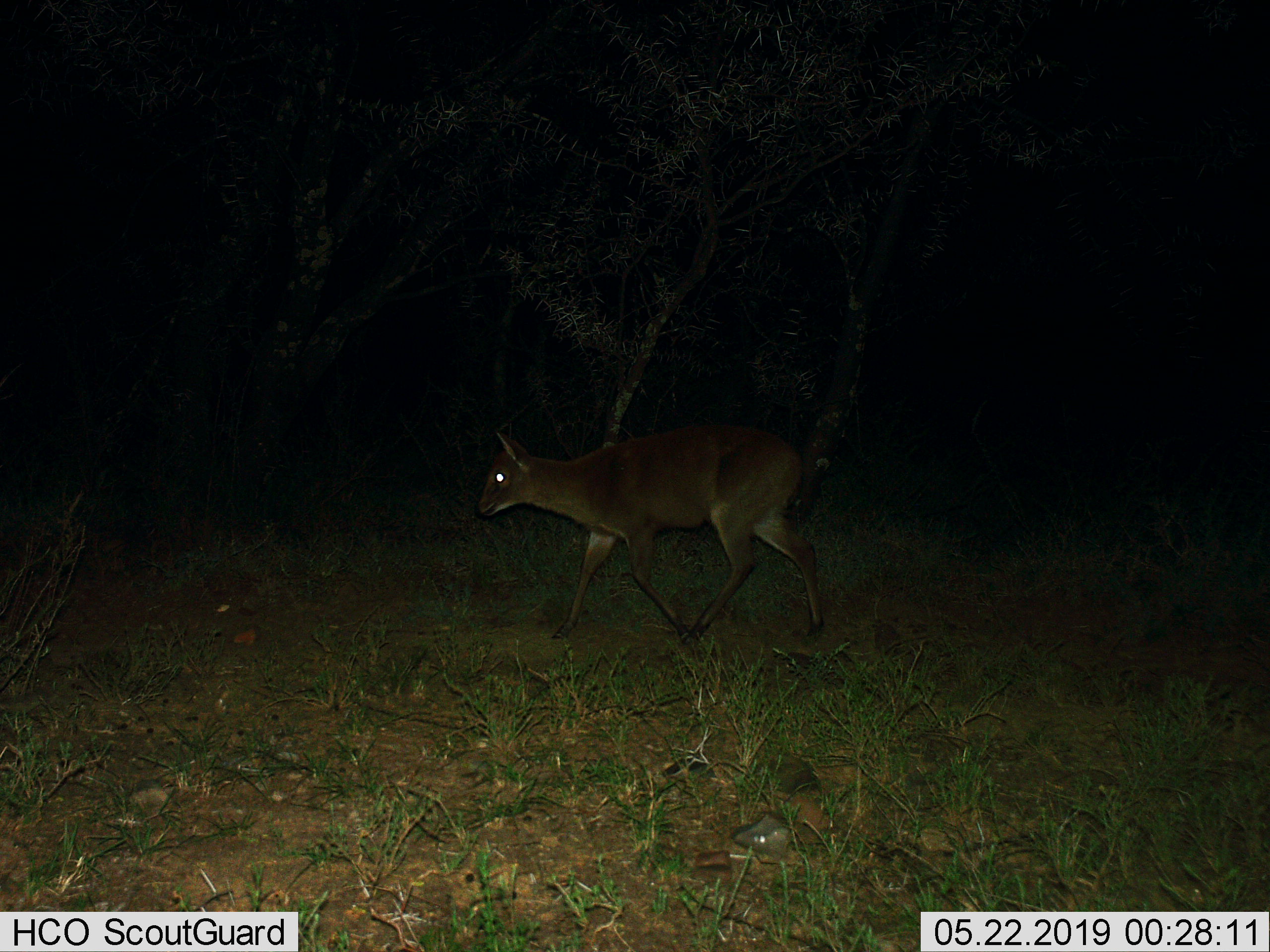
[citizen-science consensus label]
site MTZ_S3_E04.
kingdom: Animalia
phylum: Chordata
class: Mammalia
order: Artiodactyla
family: Bovidae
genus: Sylvicapra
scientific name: Sylvicapra grimmia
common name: common duiker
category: duikercommongrey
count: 1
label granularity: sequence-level